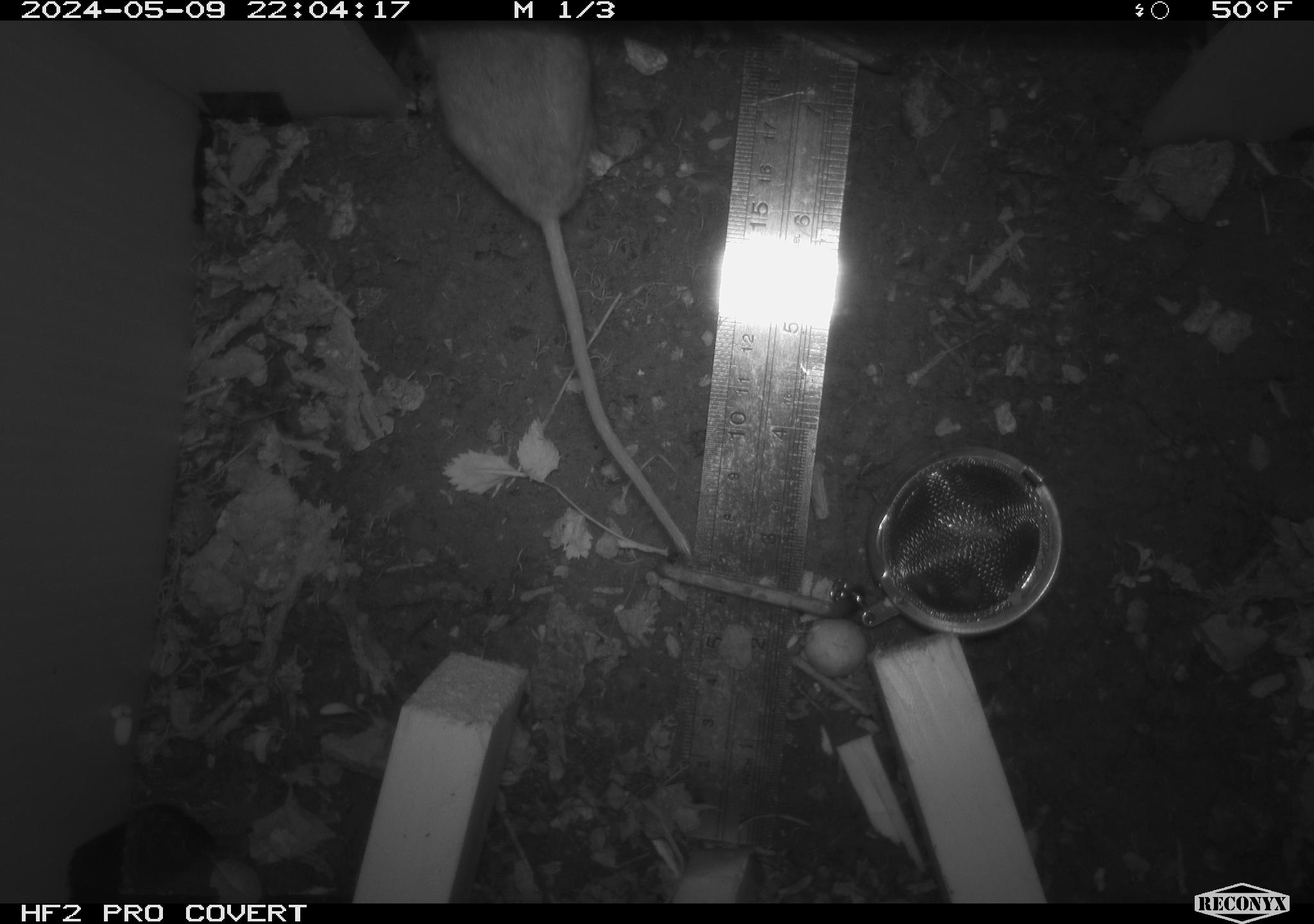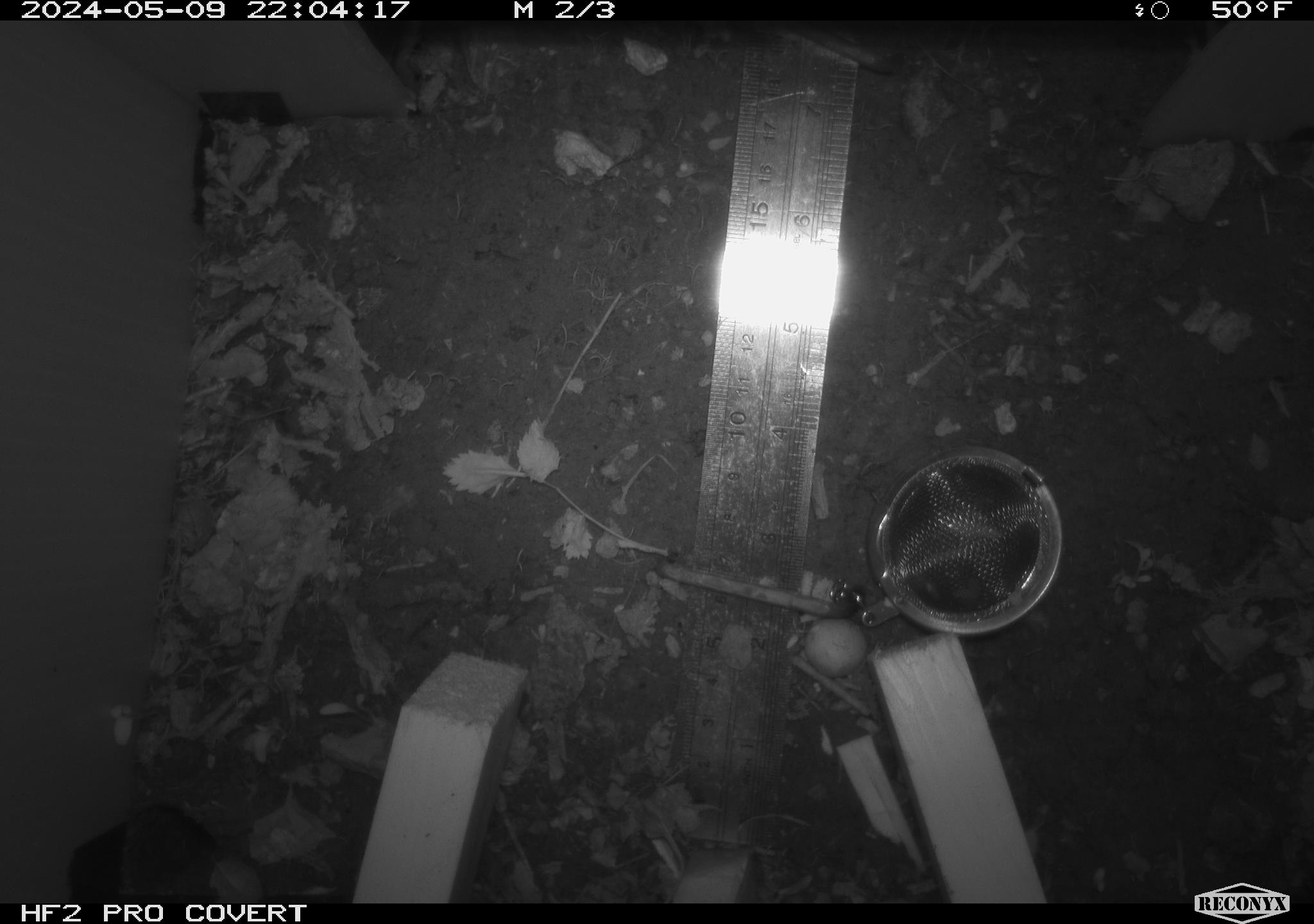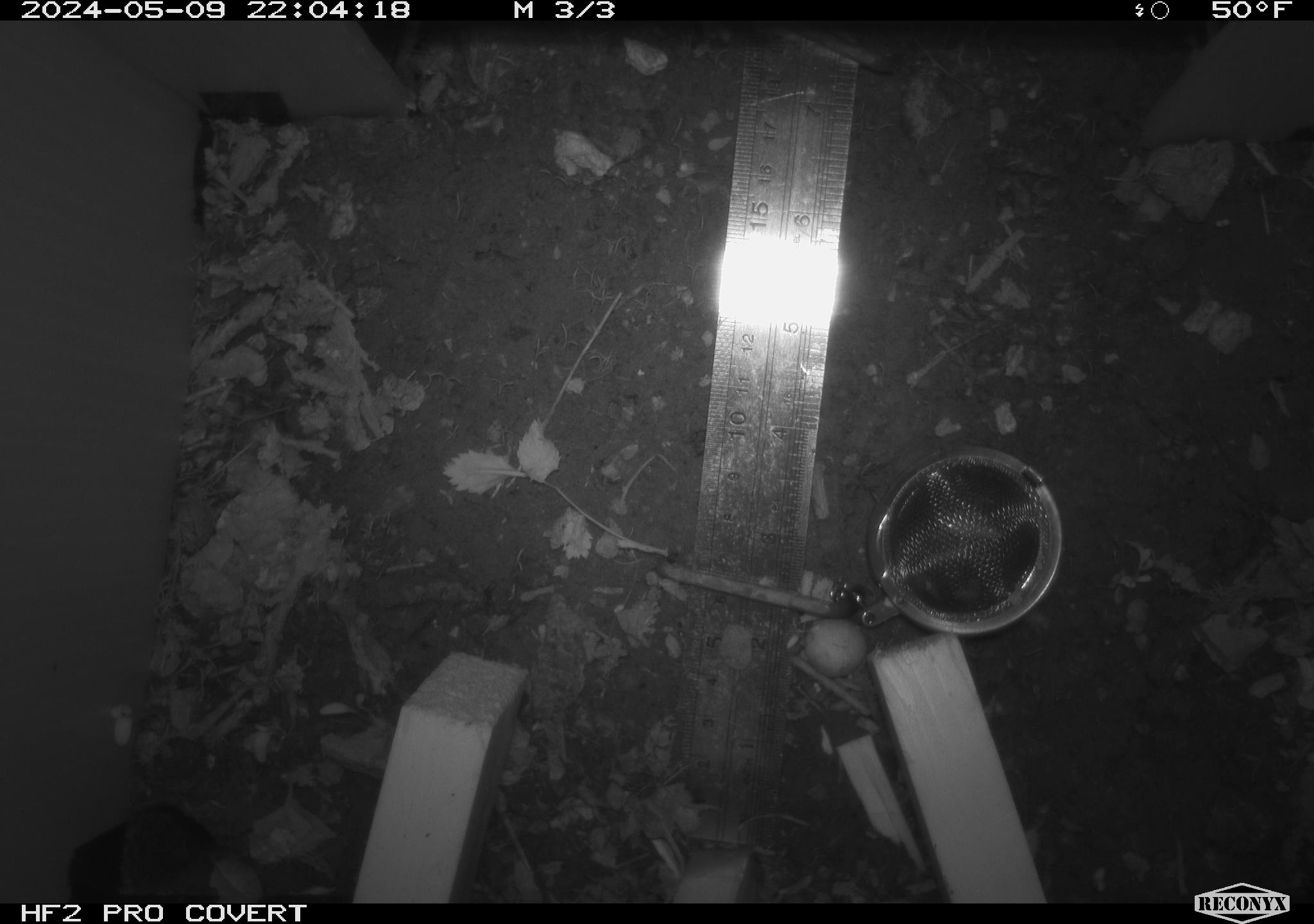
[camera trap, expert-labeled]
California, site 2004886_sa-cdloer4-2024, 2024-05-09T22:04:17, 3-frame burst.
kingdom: Animalia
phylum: Chordata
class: Mammalia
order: Rodentia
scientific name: Rodentia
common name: mouse species